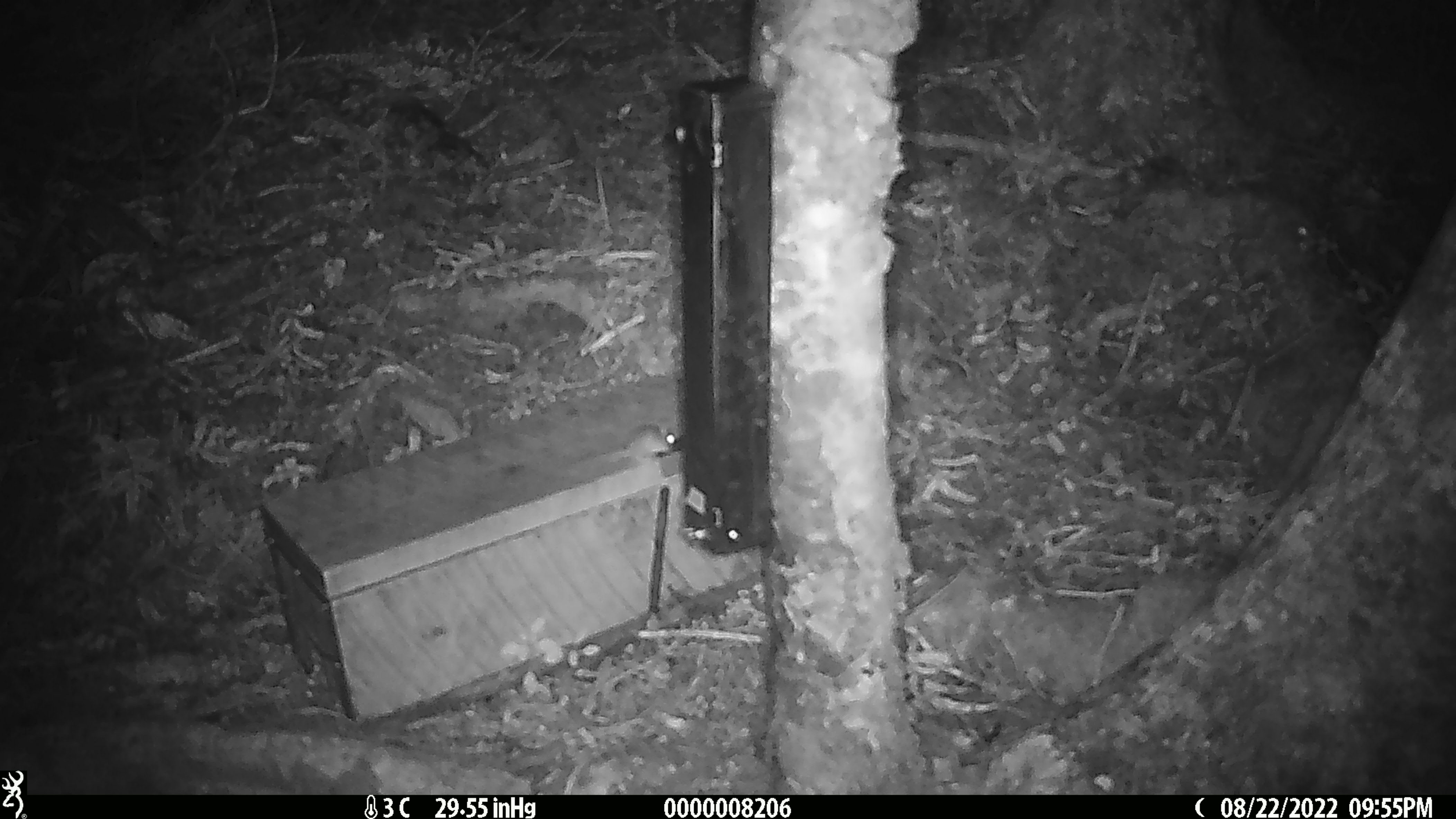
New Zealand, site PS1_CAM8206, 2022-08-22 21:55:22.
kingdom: Animalia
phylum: Chordata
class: Mammalia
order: Rodentia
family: Muridae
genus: Mus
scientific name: Mus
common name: mouse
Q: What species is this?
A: Mouse (Mus).